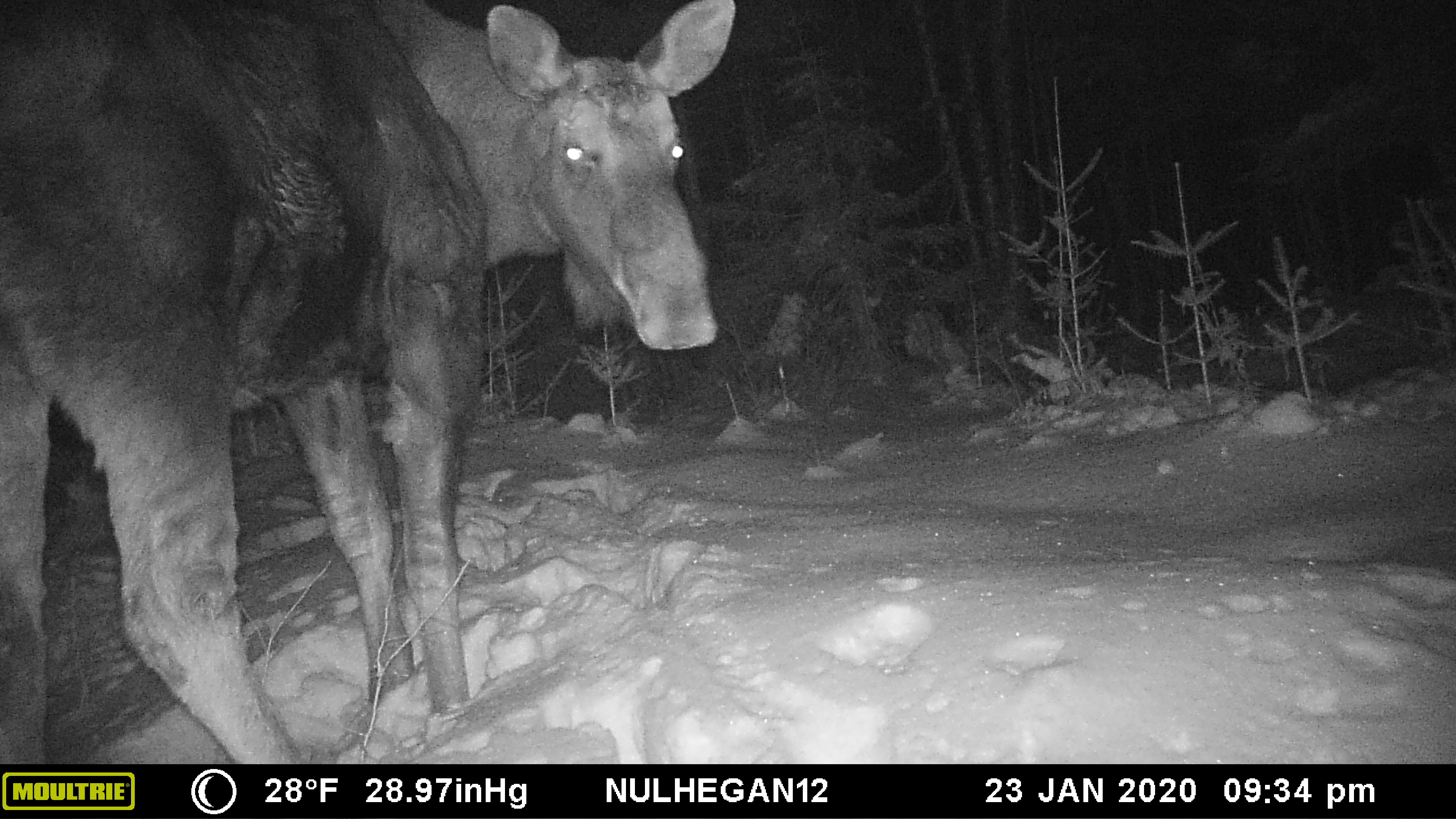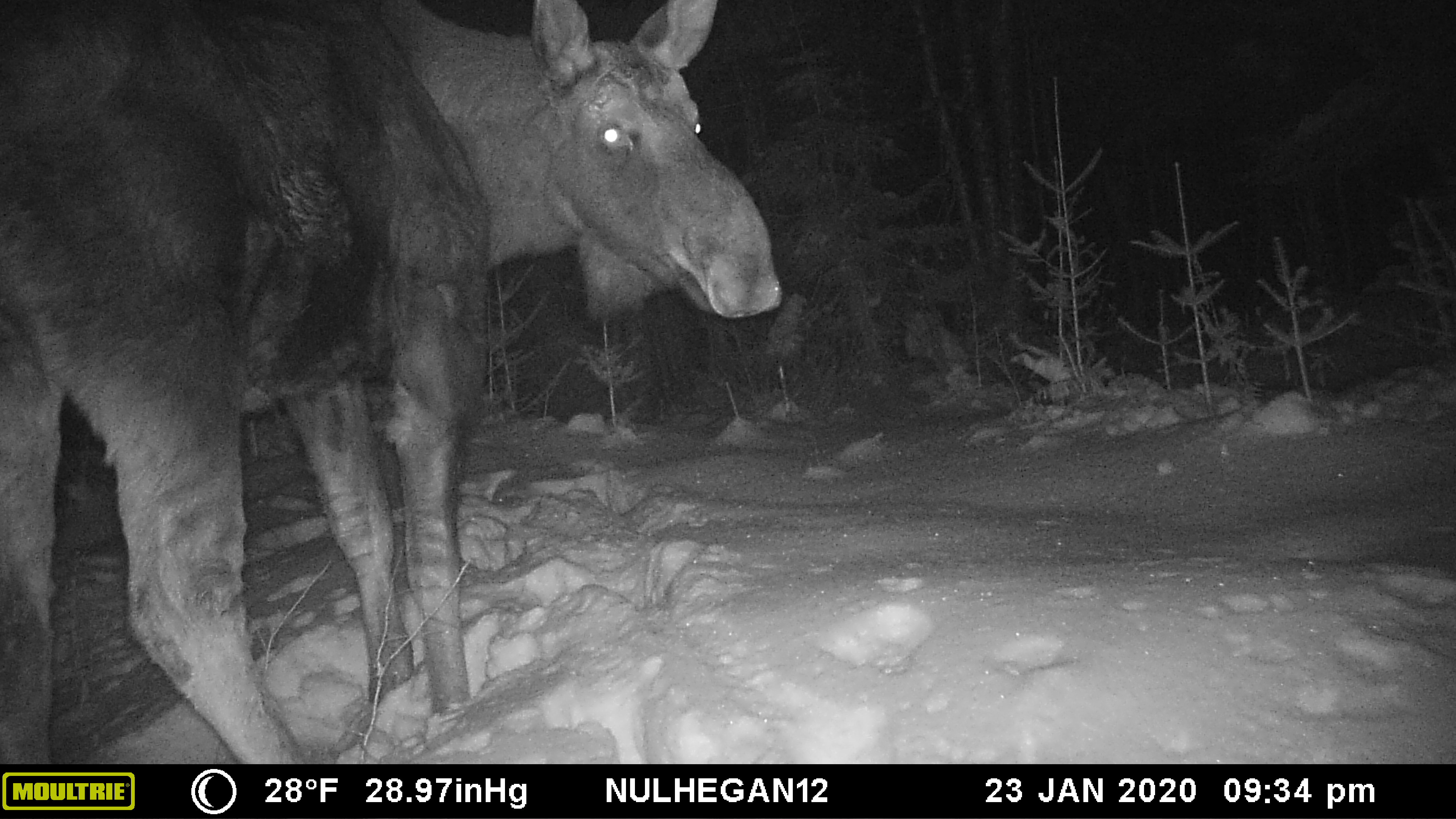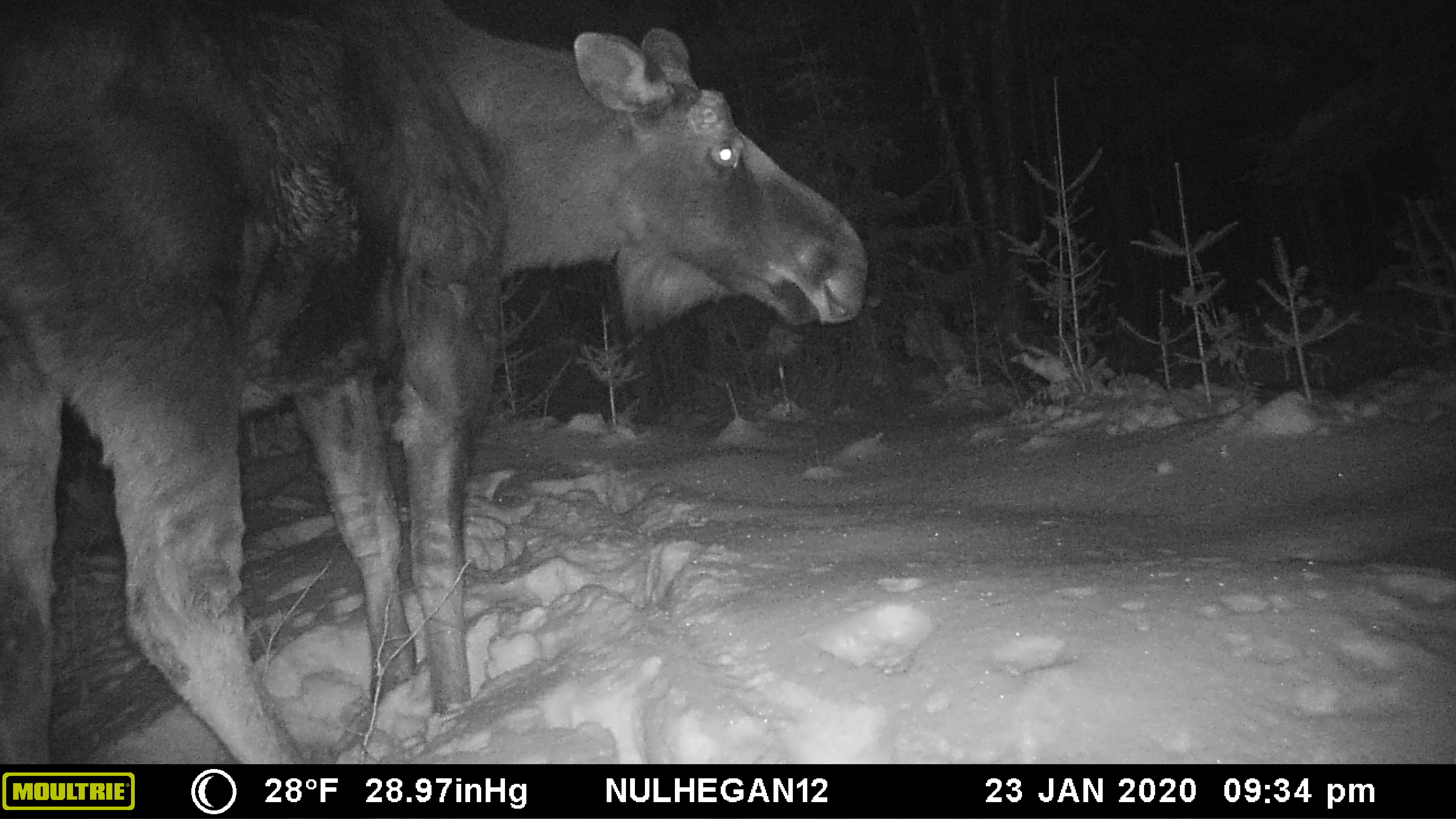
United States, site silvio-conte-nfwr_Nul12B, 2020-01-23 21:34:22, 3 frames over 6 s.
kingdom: Animalia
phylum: Chordata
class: Mammalia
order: Artiodactyla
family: Cervidae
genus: Alces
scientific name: Alces alces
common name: moose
Moose (Alces alces).